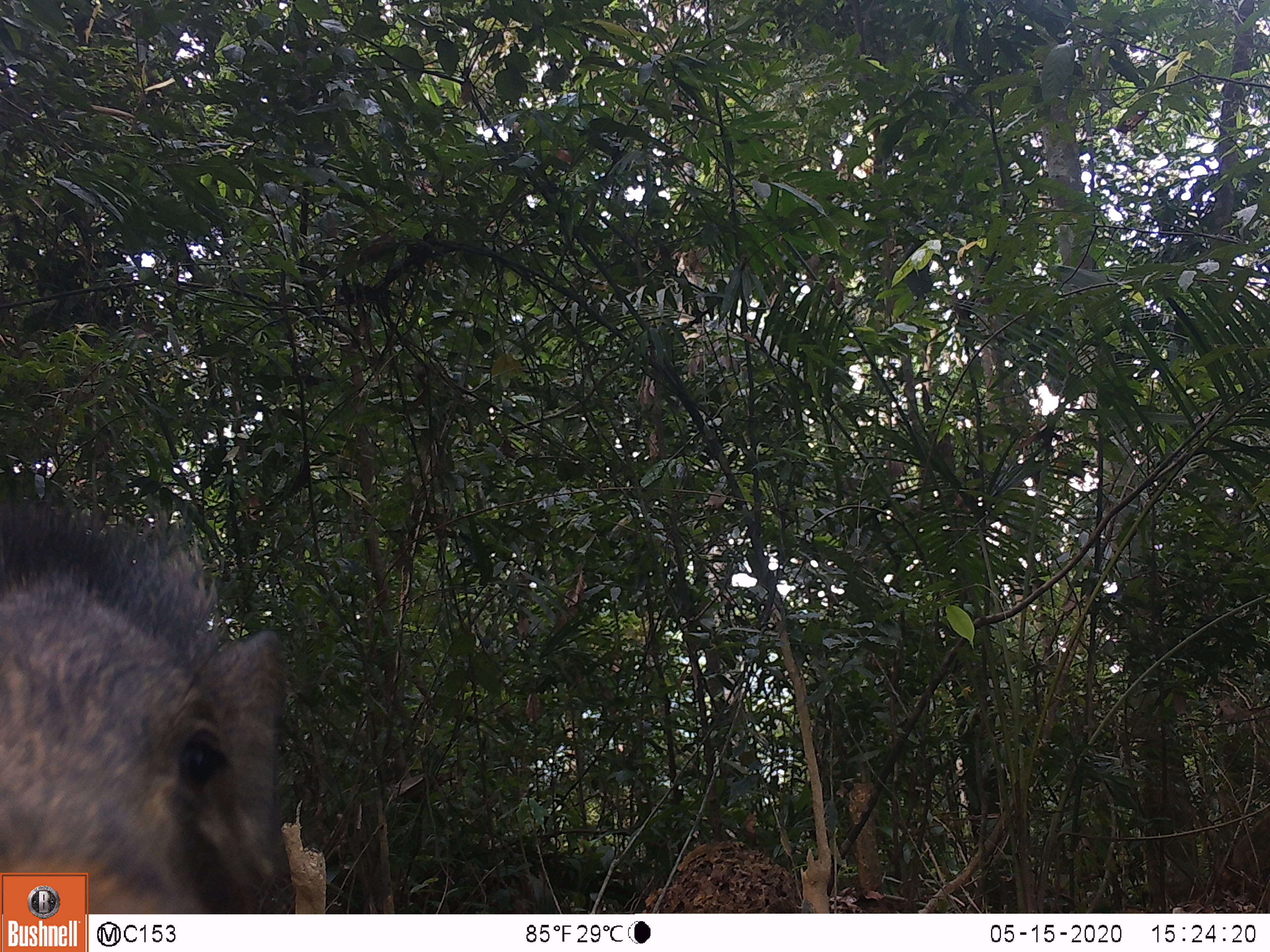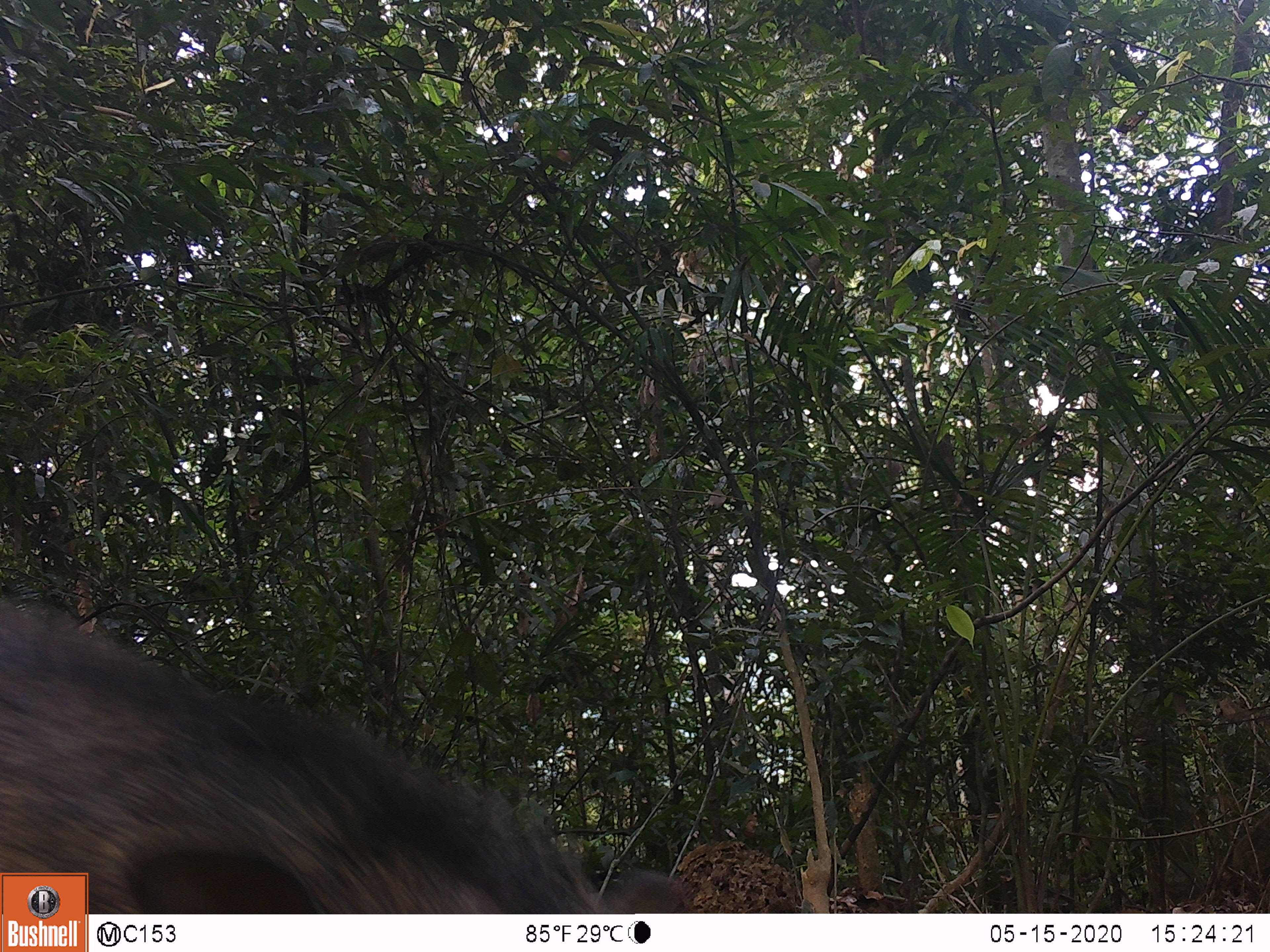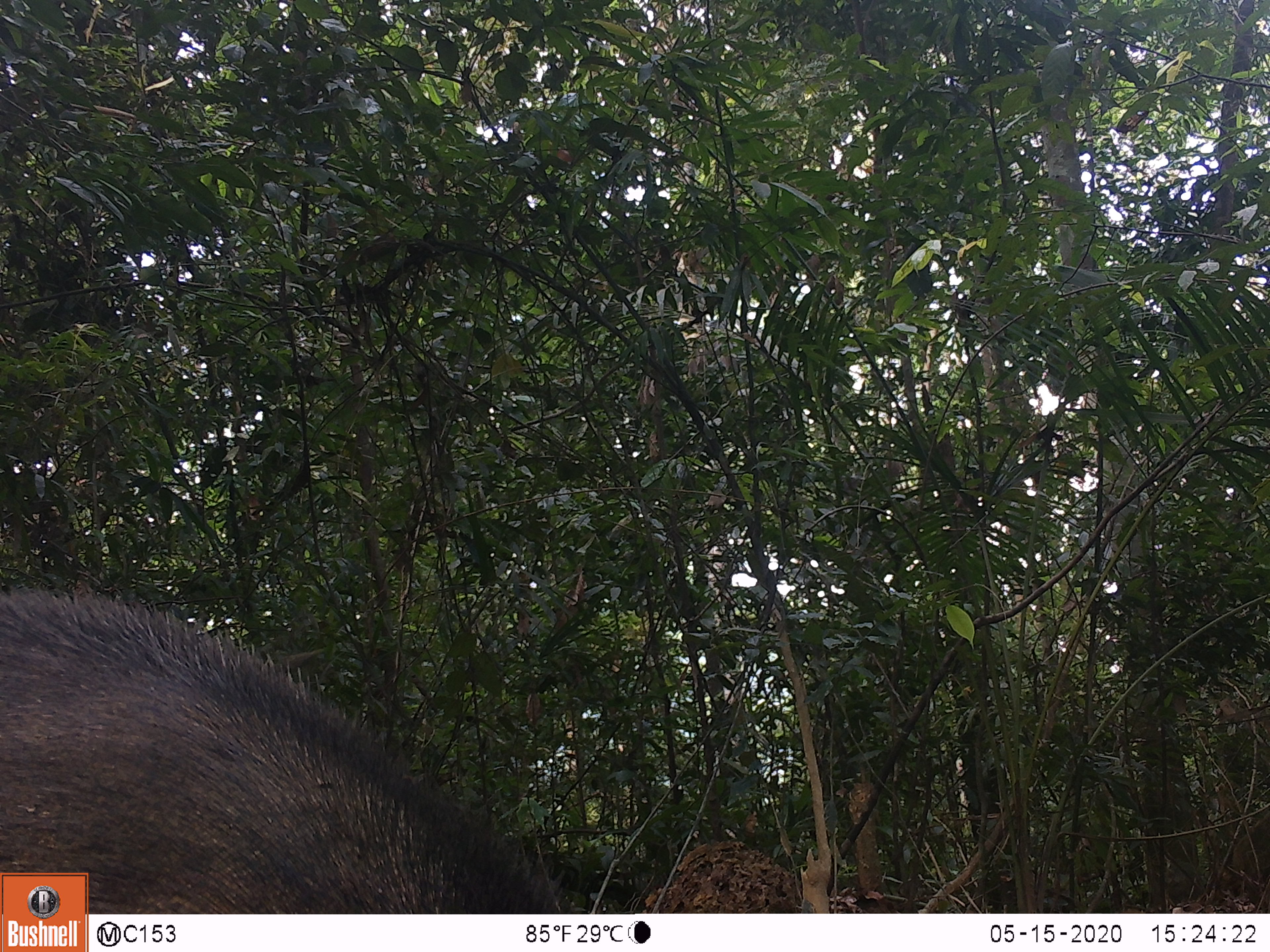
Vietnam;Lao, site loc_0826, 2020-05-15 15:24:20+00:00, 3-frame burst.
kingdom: Animalia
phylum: Chordata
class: Mammalia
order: Artiodactyla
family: Suidae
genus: Sus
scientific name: Sus scrofa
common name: eurasian wild pig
Eurasian wild pig (Sus scrofa). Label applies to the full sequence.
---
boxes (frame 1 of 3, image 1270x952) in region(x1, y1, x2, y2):
eurasian wild pig: region(0, 479, 286, 913)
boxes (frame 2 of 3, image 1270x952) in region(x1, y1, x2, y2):
eurasian wild pig: region(0, 603, 690, 913)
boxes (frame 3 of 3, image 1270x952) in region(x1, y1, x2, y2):
eurasian wild pig: region(0, 580, 575, 913)